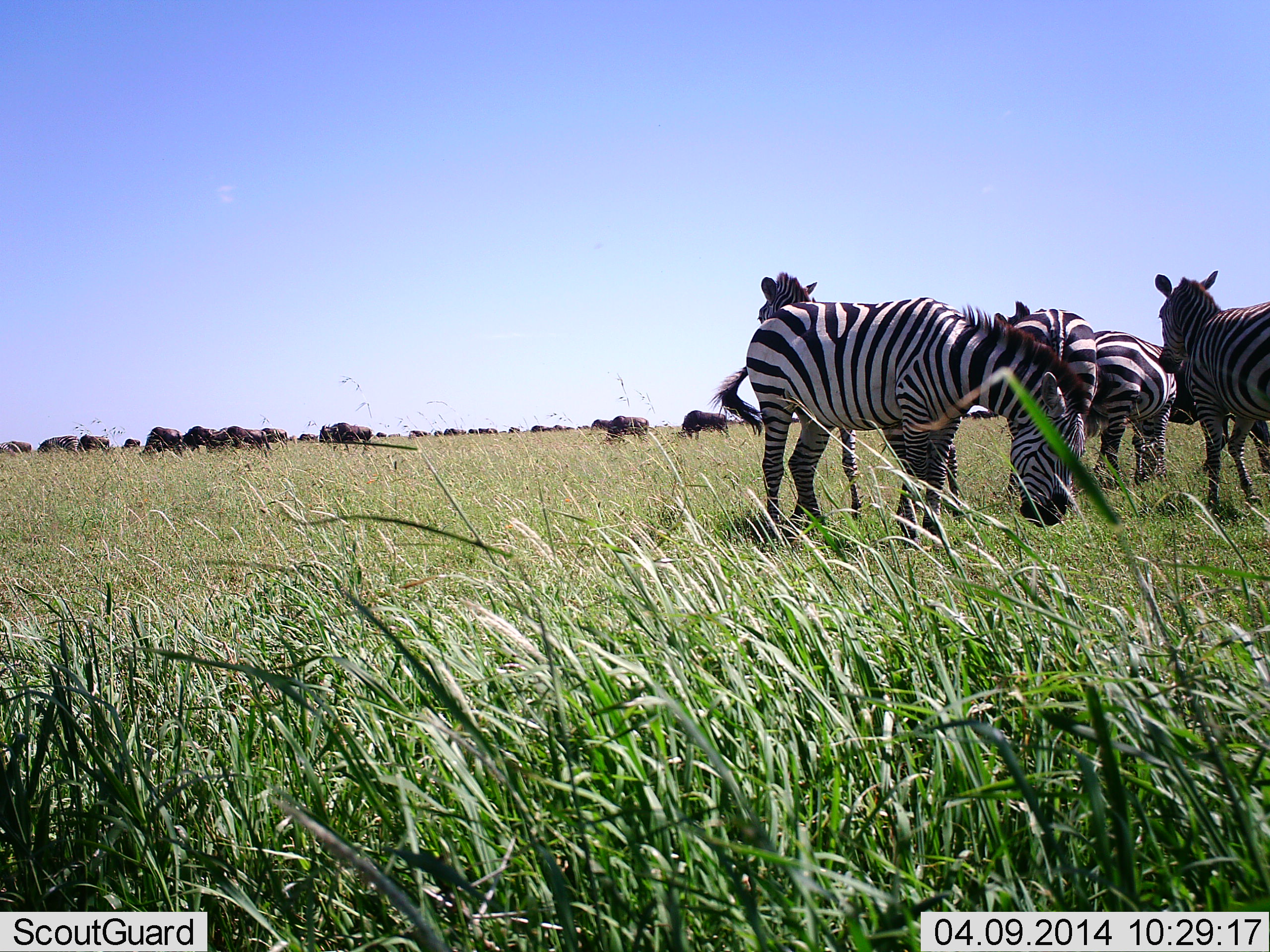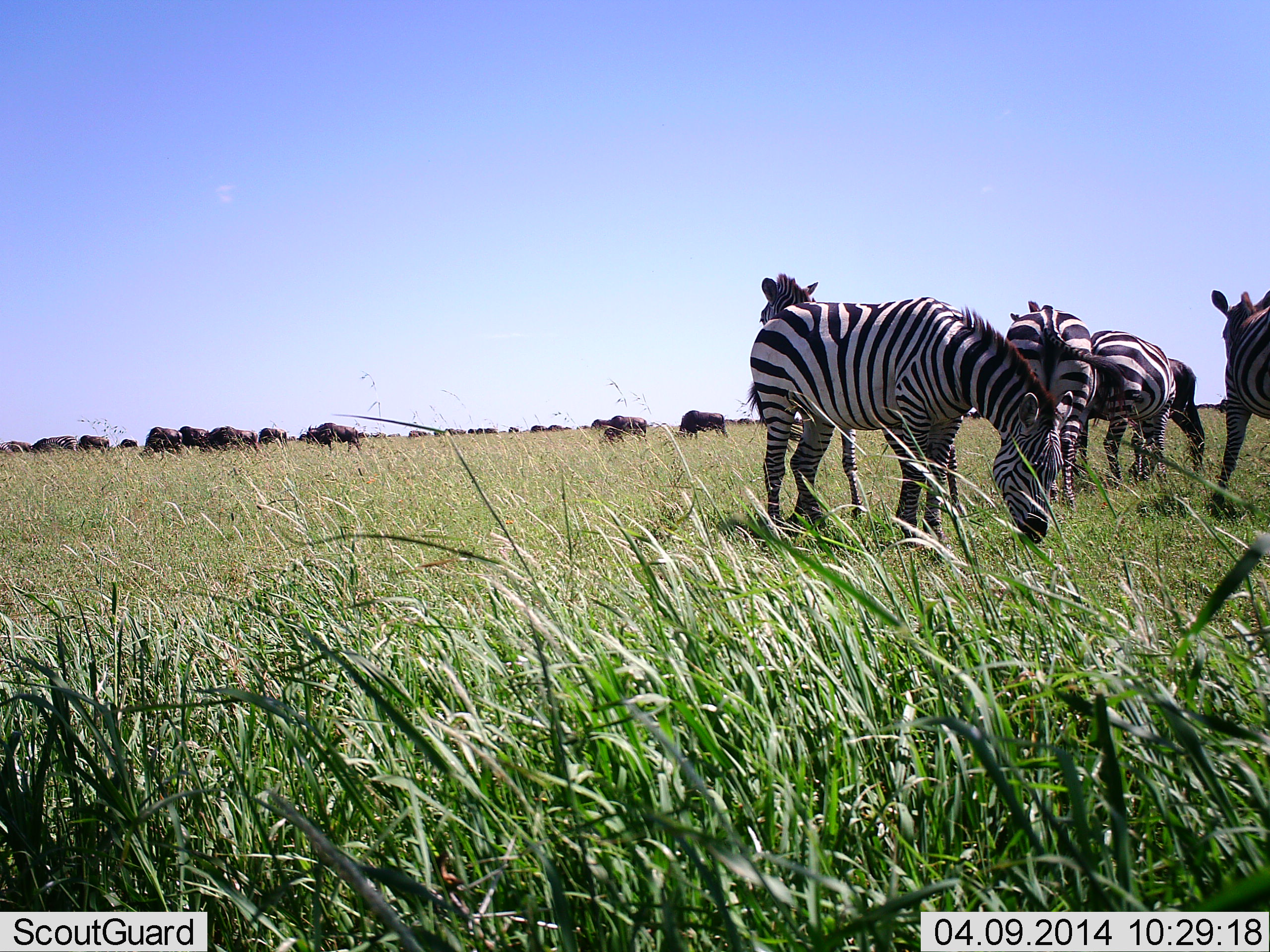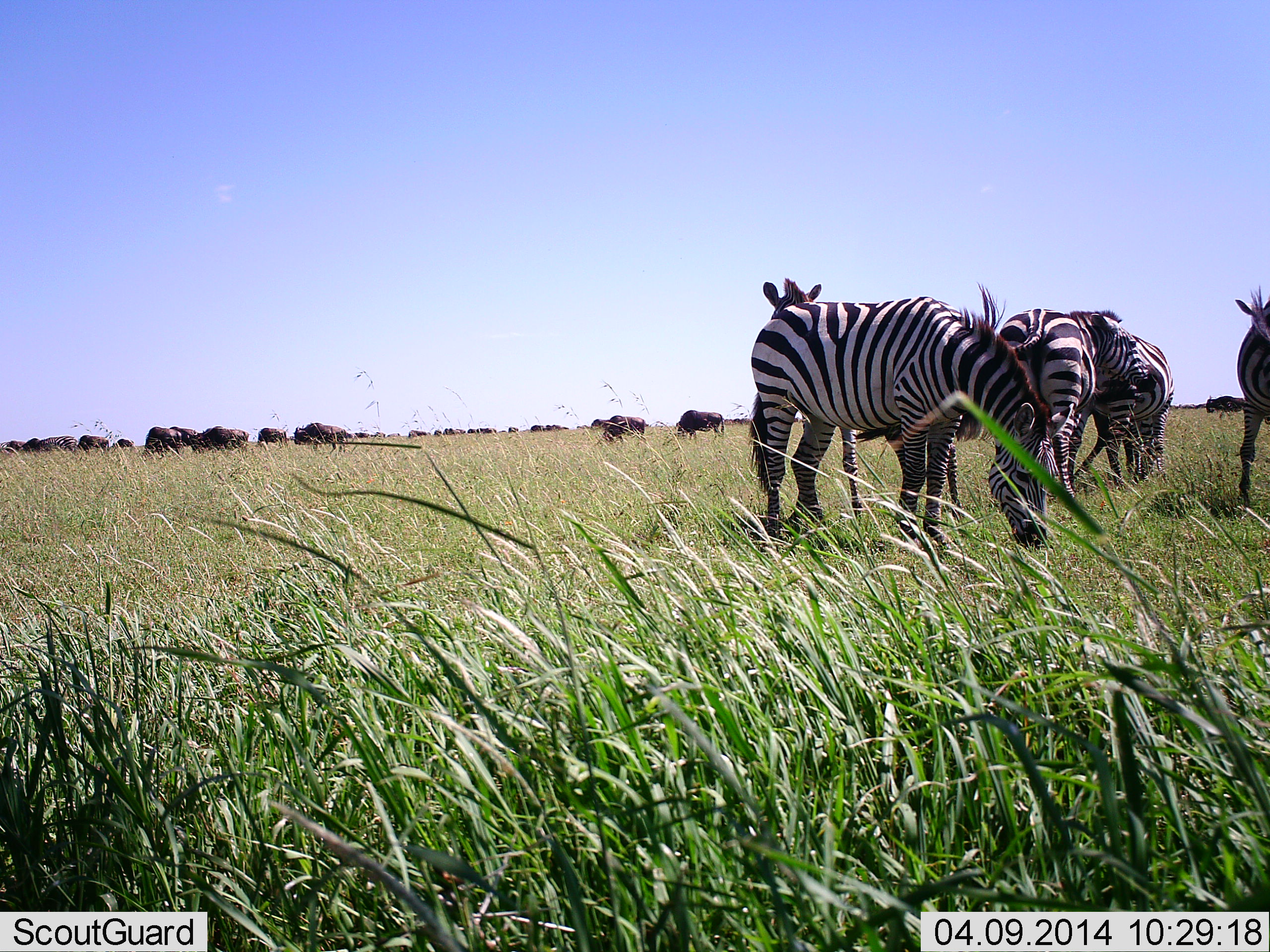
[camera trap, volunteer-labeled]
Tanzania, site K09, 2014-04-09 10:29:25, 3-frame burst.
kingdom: Animalia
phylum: Chordata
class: Mammalia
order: Artiodactyla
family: Bovidae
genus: Connochaetes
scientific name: Connochaetes taurinus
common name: blue wildebeest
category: wildebeest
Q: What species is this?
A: Wildebeest (blue wildebeest) (Connochaetes taurinus).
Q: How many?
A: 11-50.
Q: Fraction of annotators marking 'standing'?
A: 20%.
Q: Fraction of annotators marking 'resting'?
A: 0%.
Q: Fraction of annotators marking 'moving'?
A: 50%.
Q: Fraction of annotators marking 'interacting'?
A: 0%.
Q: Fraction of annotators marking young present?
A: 0%.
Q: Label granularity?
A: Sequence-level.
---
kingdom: Animalia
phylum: Chordata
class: Mammalia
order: Perissodactyla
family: Equidae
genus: Equus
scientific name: Equus quagga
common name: plains zebra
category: zebra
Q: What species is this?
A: Zebra (plains zebra) (Equus quagga).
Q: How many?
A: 5.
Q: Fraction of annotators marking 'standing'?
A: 71%.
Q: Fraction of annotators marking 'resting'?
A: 7%.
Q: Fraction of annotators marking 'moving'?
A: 29%.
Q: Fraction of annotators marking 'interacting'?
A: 21%.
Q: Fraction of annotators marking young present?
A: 7%.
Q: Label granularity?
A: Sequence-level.